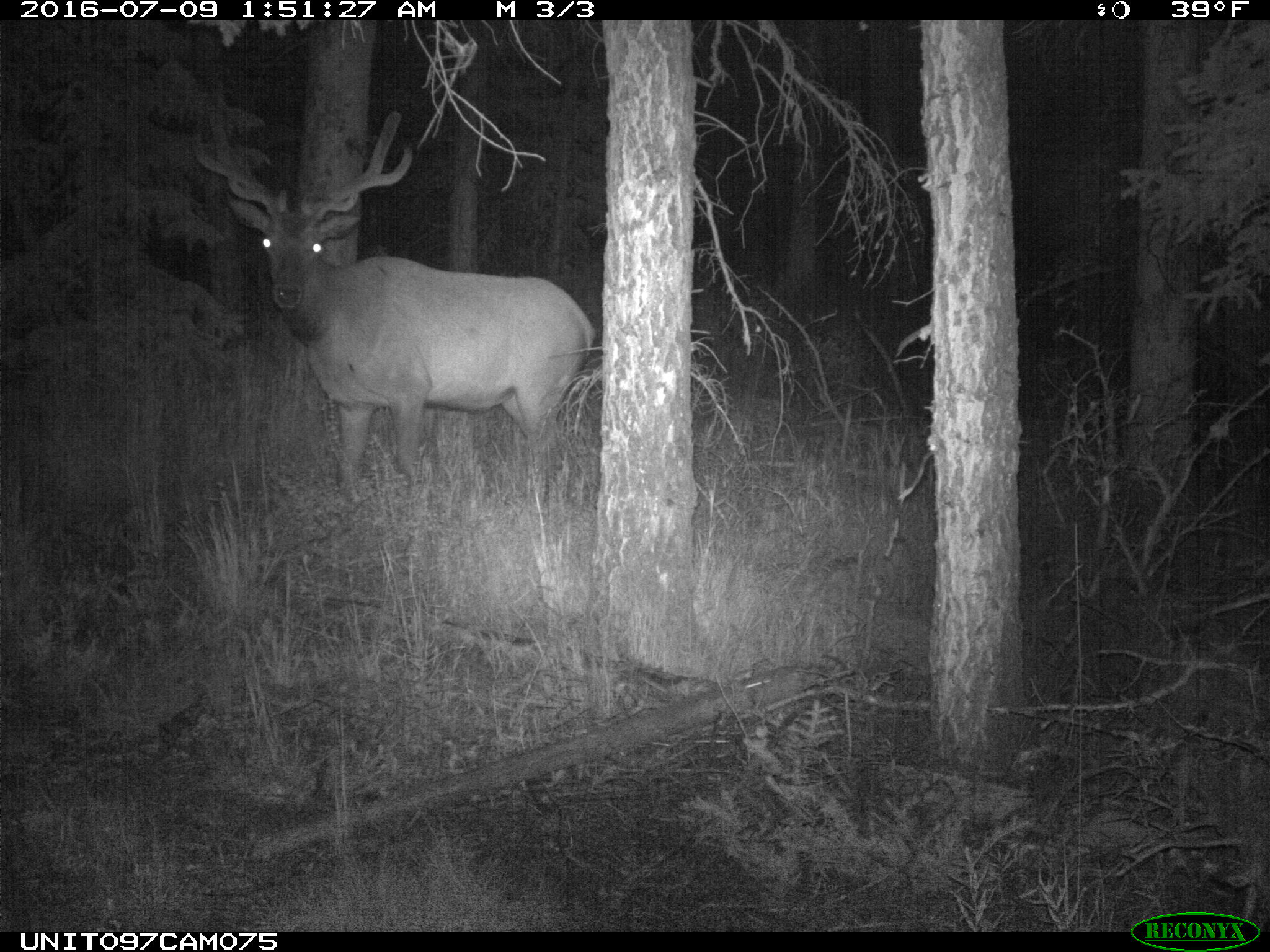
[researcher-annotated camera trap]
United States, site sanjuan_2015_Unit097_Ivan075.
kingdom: Animalia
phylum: Chordata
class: Mammalia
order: Artiodactyla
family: Cervidae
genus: Cervus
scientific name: Cervus elaphus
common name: red deer